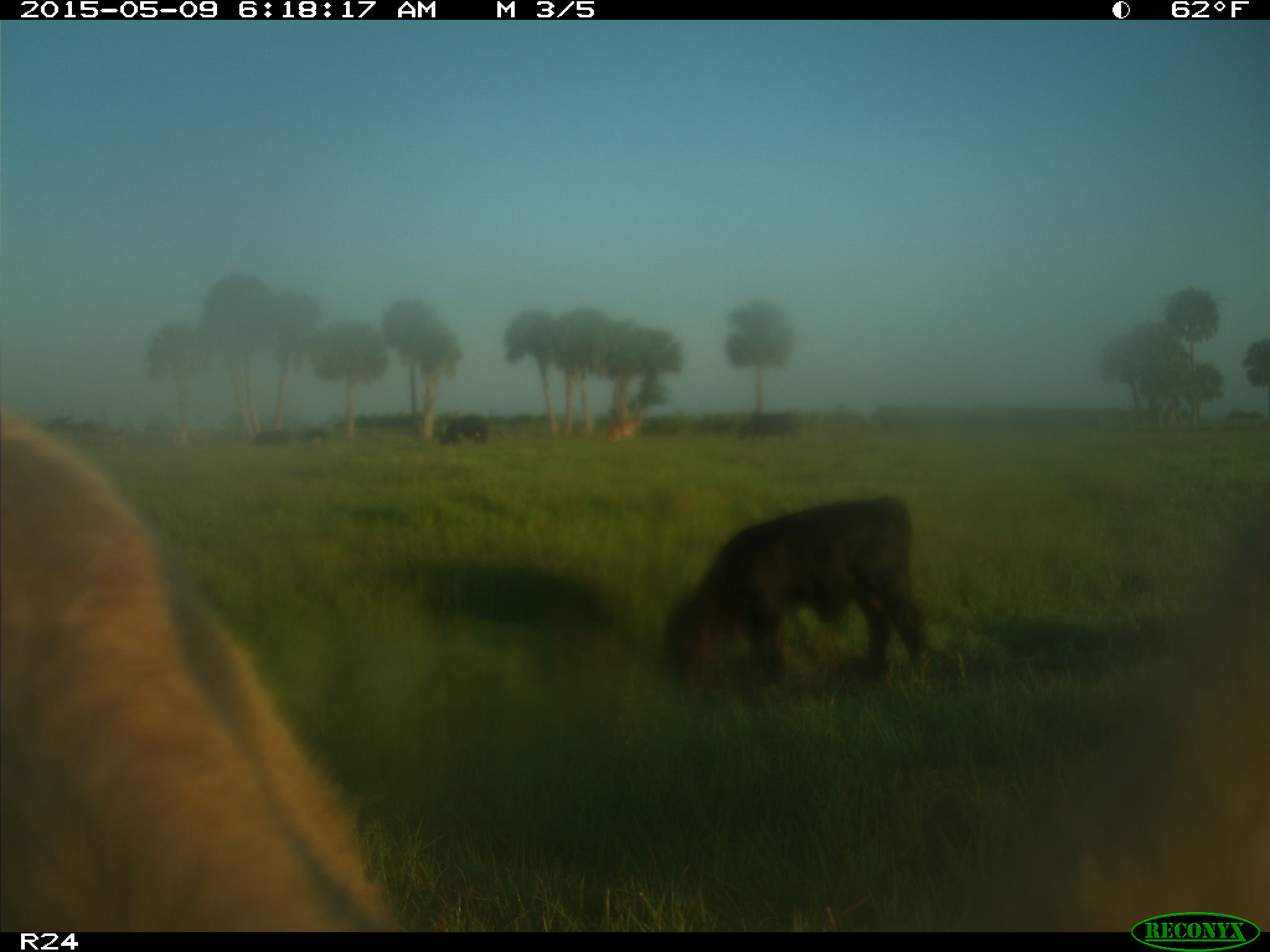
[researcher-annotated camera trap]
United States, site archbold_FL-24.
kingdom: Animalia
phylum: Chordata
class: Mammalia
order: Artiodactyla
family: Bovidae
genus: Bos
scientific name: Bos taurus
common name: domestic cow